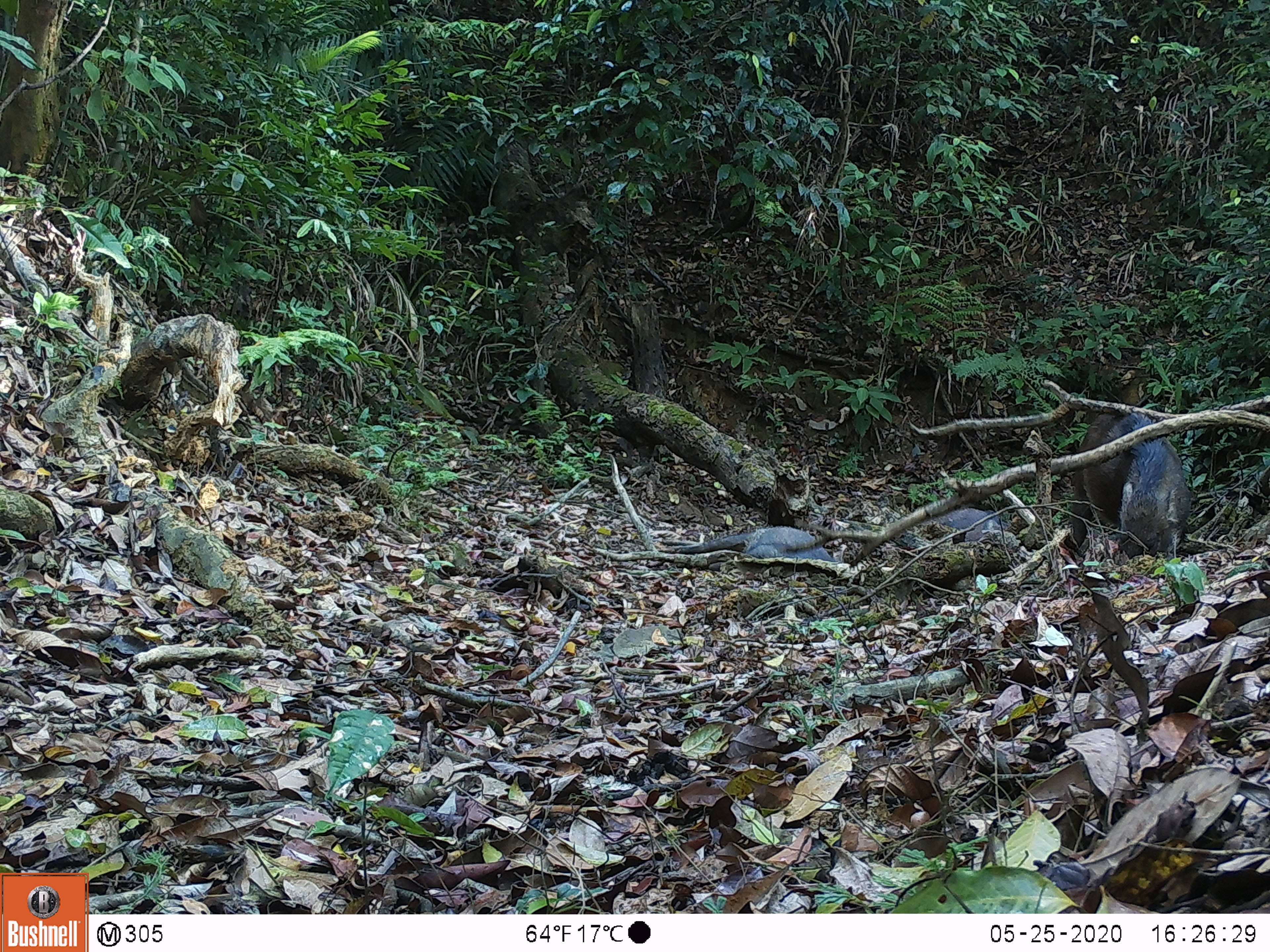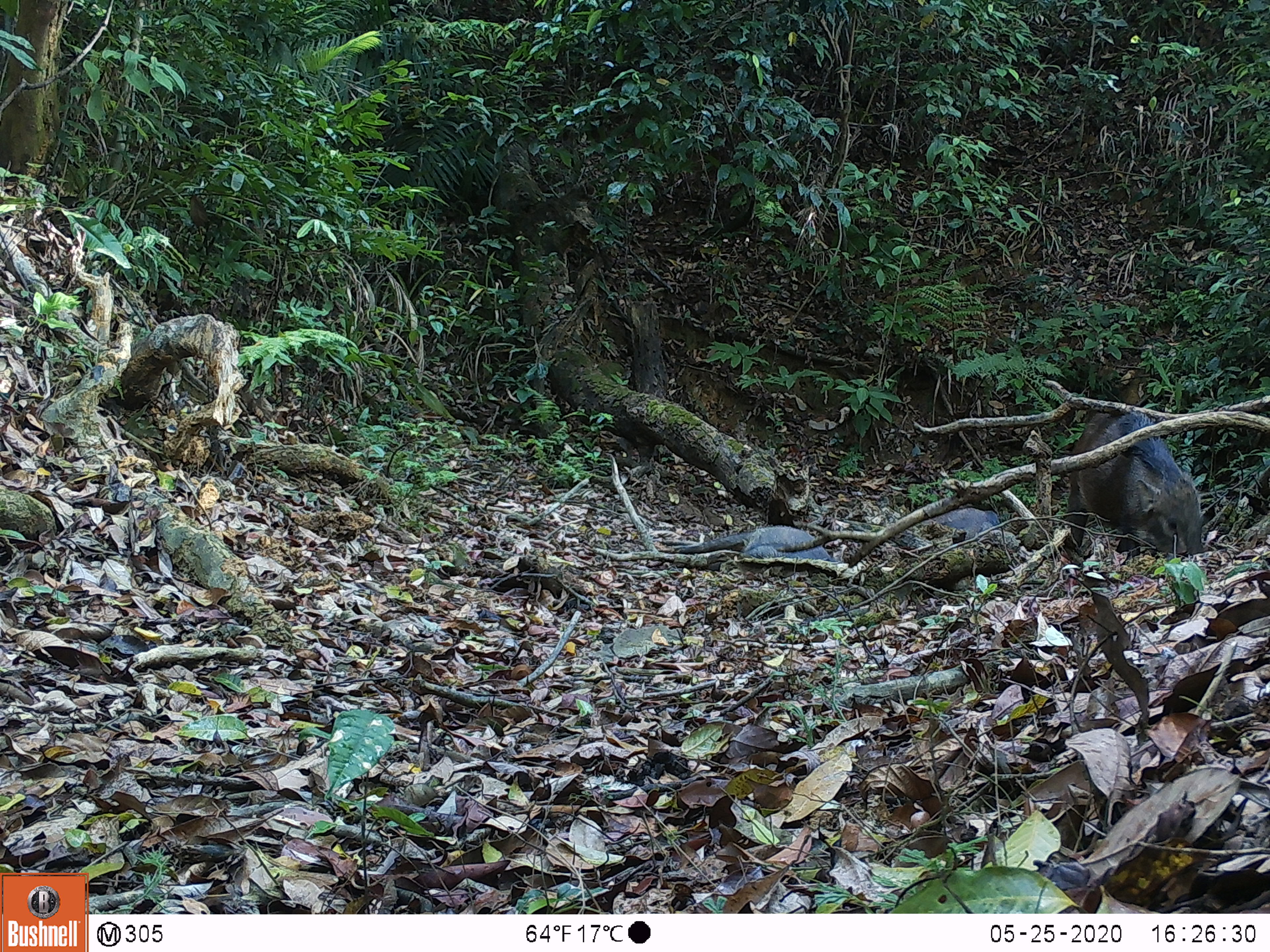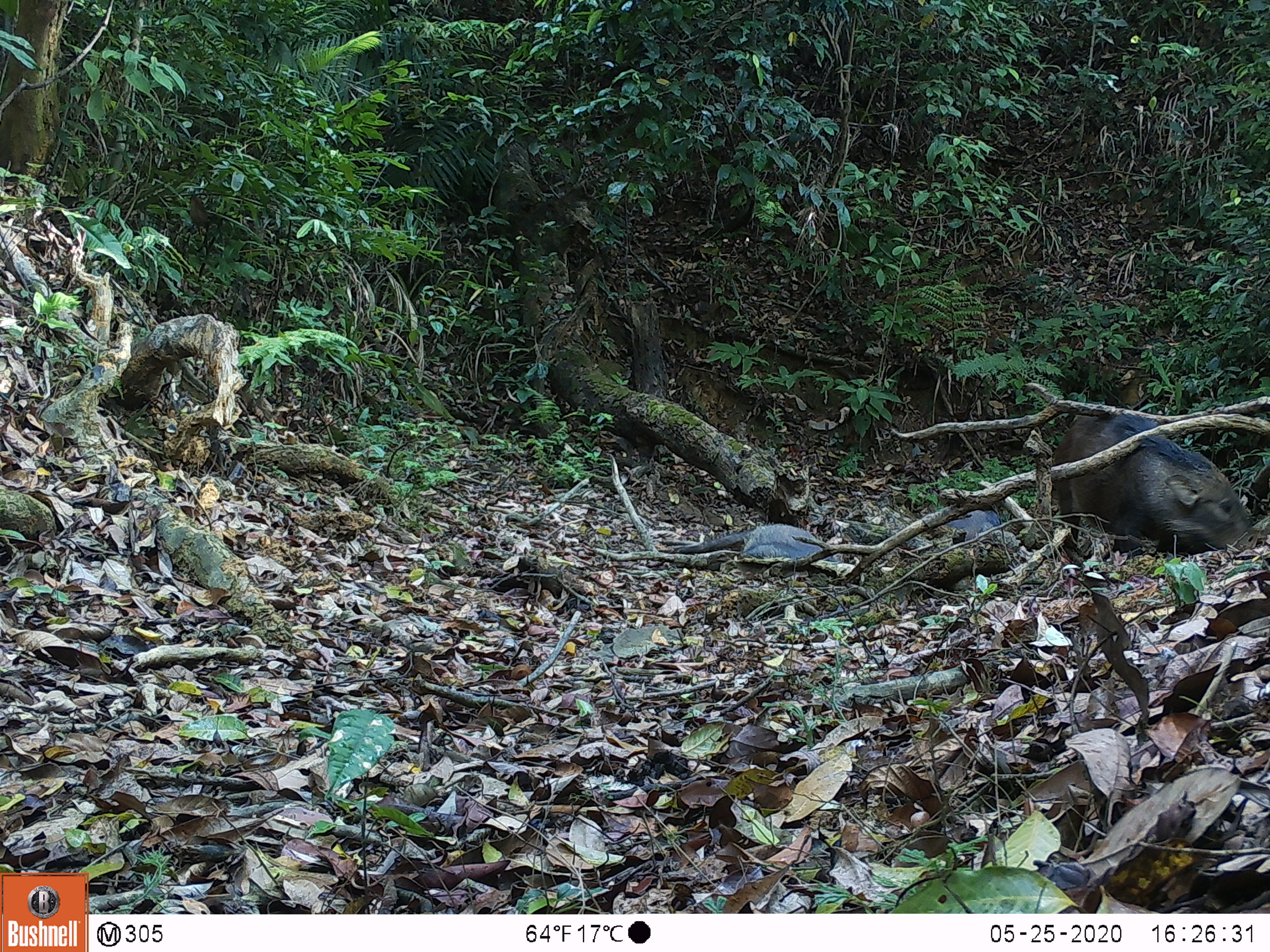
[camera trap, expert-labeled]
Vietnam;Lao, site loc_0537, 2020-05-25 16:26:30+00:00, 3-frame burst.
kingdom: Animalia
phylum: Chordata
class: Mammalia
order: Artiodactyla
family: Suidae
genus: Sus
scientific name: Sus scrofa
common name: eurasian wild pig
Eurasian wild pig (Sus scrofa). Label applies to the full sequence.